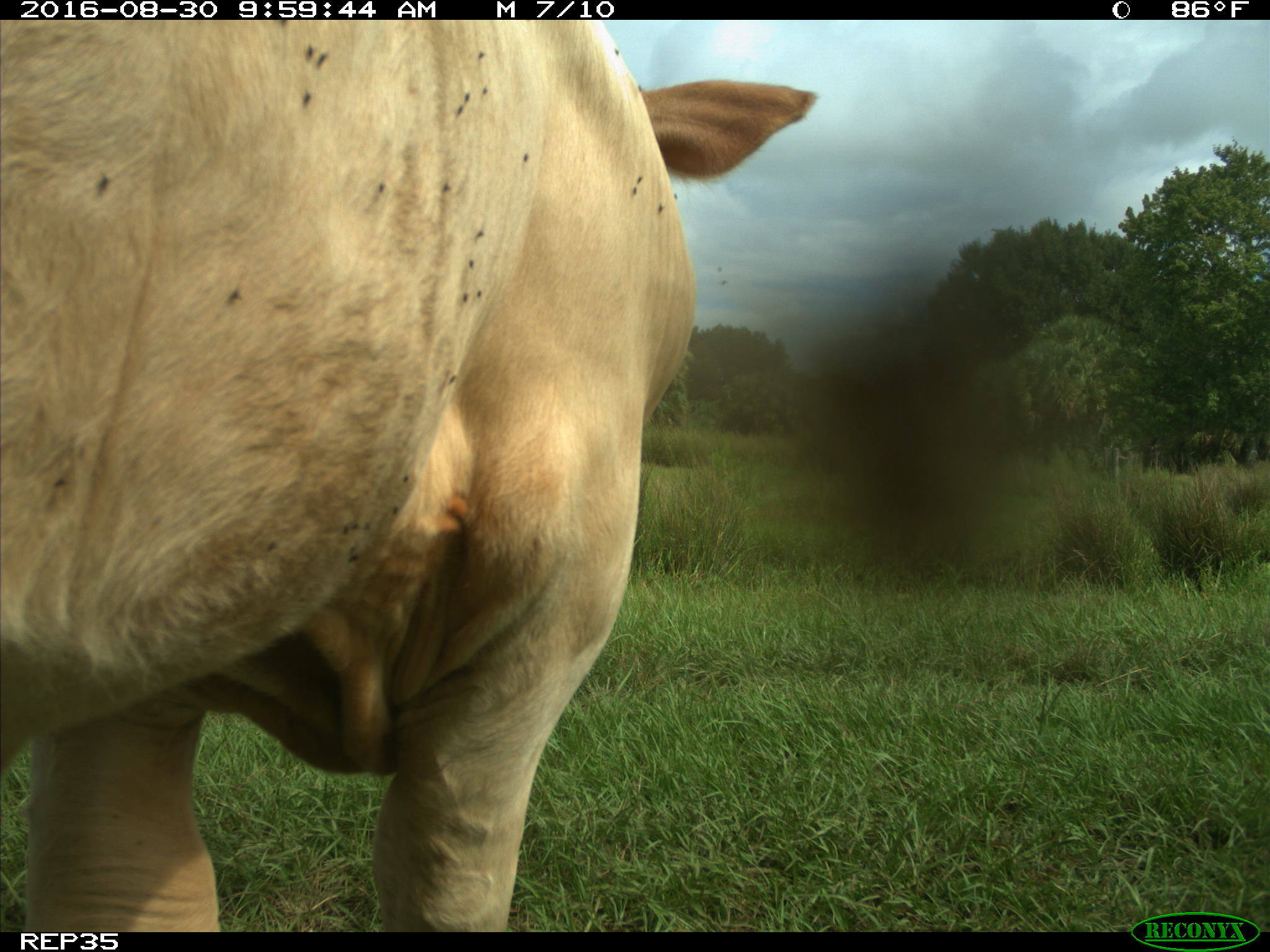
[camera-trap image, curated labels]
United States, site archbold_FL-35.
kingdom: Animalia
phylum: Chordata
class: Mammalia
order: Artiodactyla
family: Bovidae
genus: Bos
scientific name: Bos taurus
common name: domestic cow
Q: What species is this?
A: Bos taurus (domestic cow).